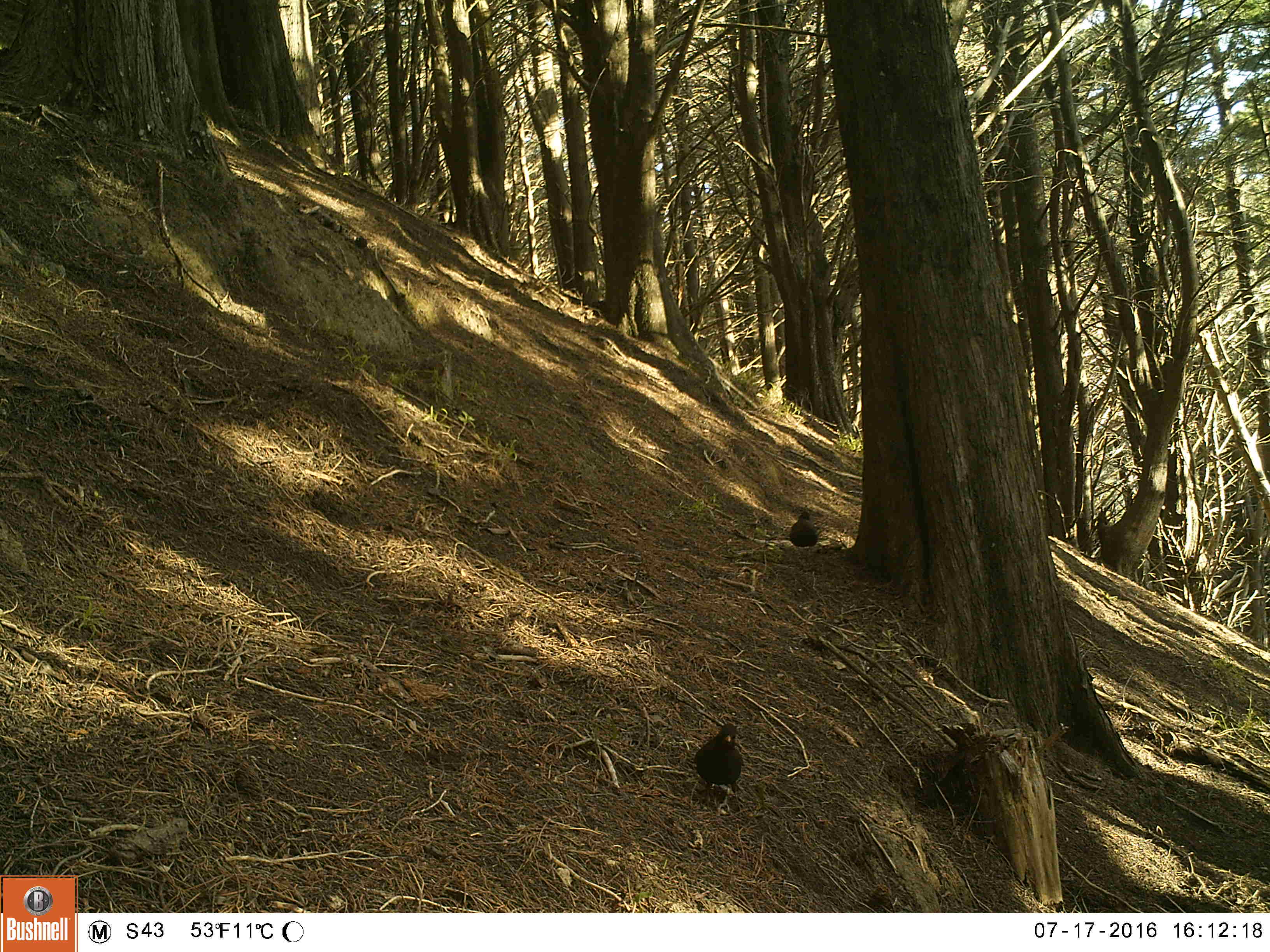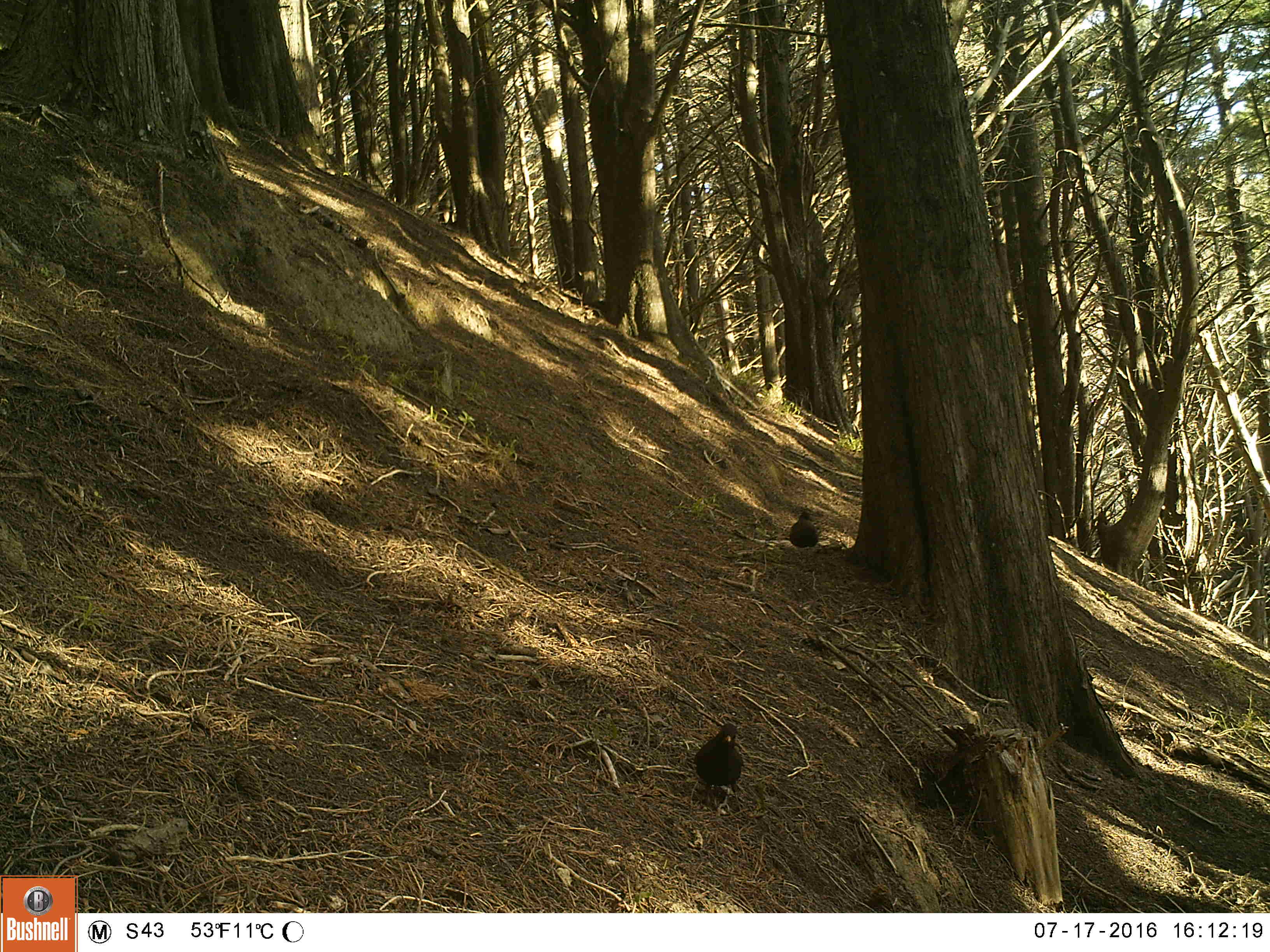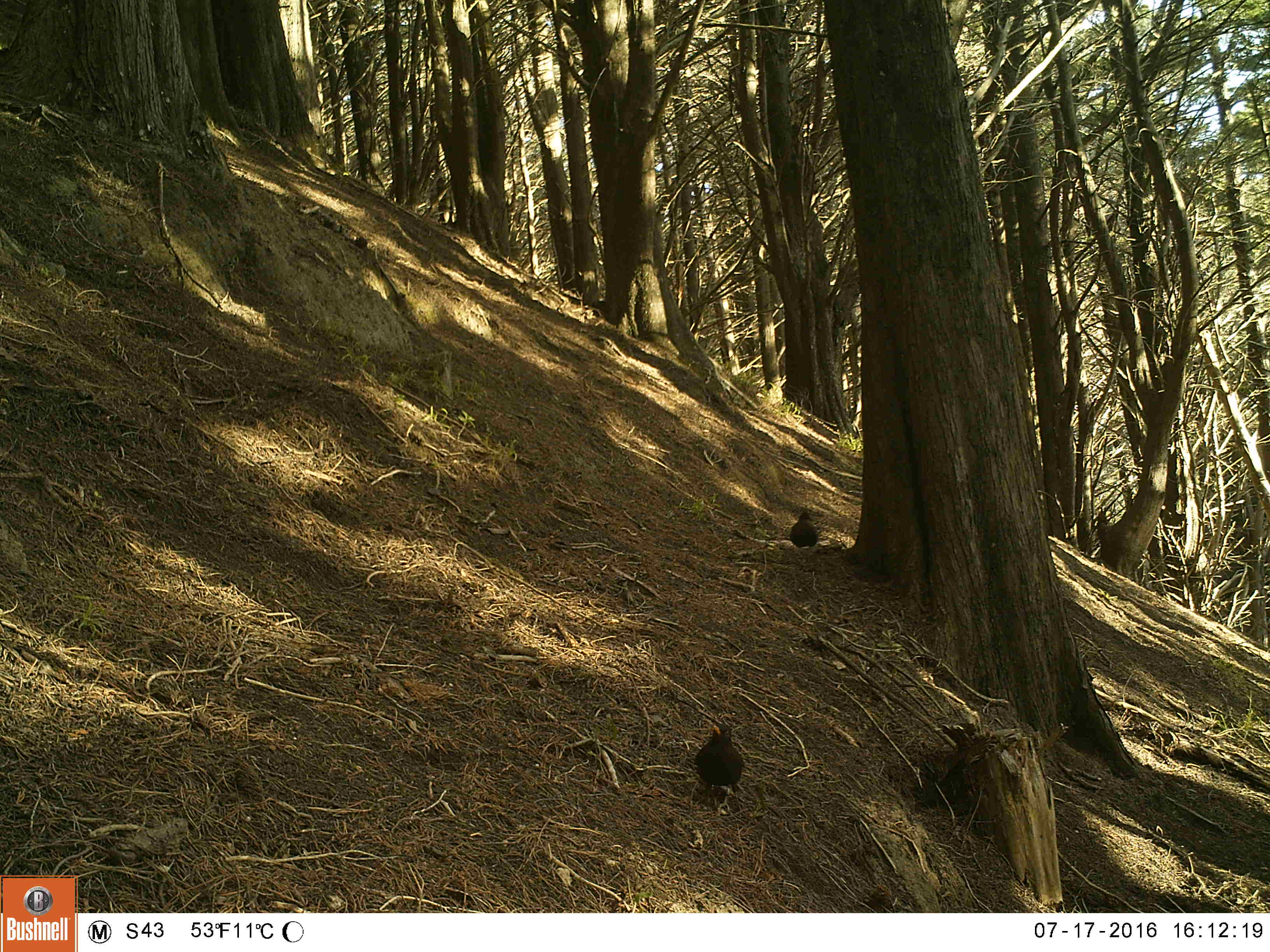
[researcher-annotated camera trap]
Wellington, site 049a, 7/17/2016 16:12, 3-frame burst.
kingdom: Animalia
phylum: Chordata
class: Aves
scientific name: Aves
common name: bird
Bird (Aves).